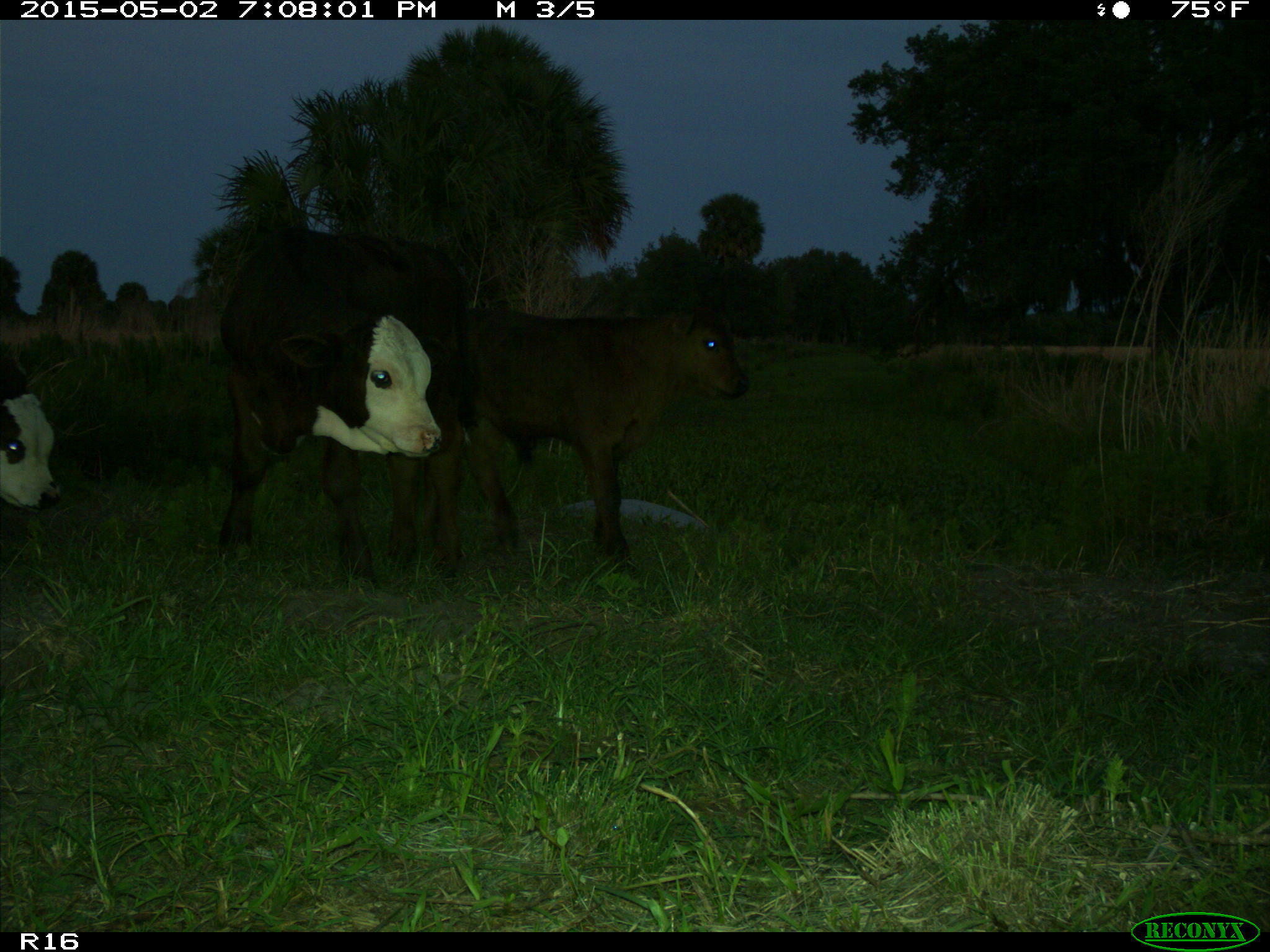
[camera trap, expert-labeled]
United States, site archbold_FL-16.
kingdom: Animalia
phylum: Chordata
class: Mammalia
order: Artiodactyla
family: Bovidae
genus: Bos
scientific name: Bos taurus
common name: domestic cow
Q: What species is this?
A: Bos taurus (domestic cow).